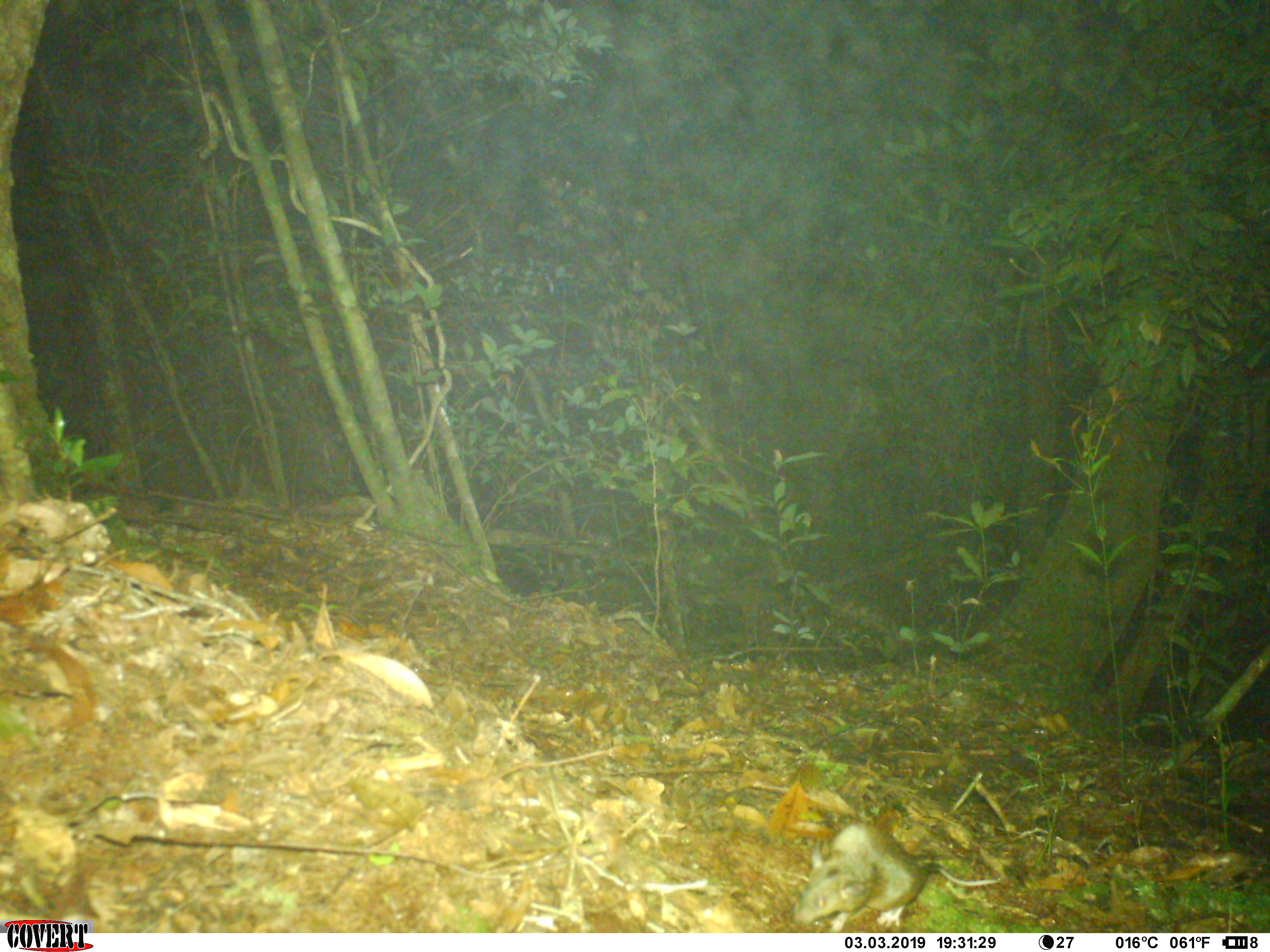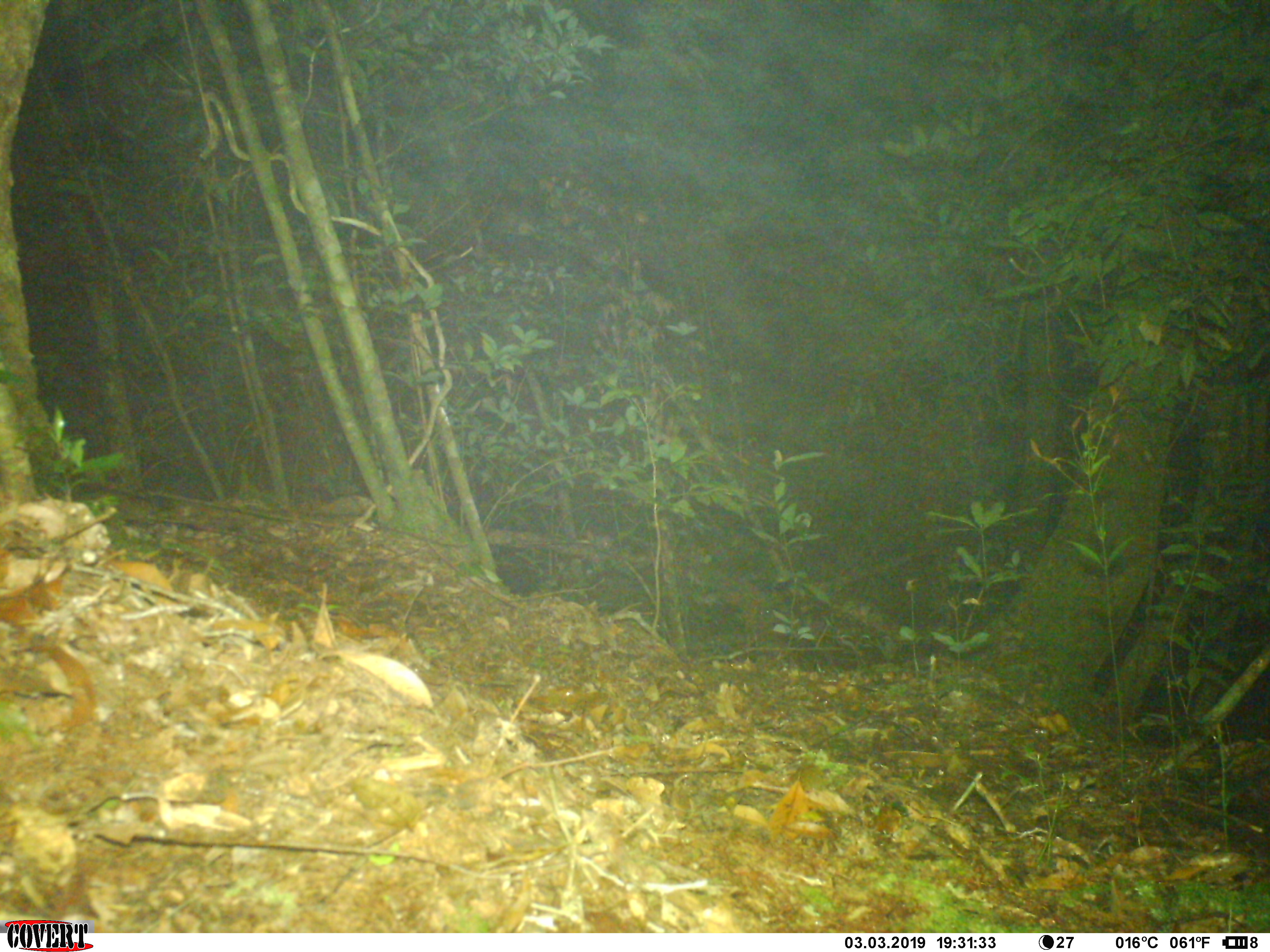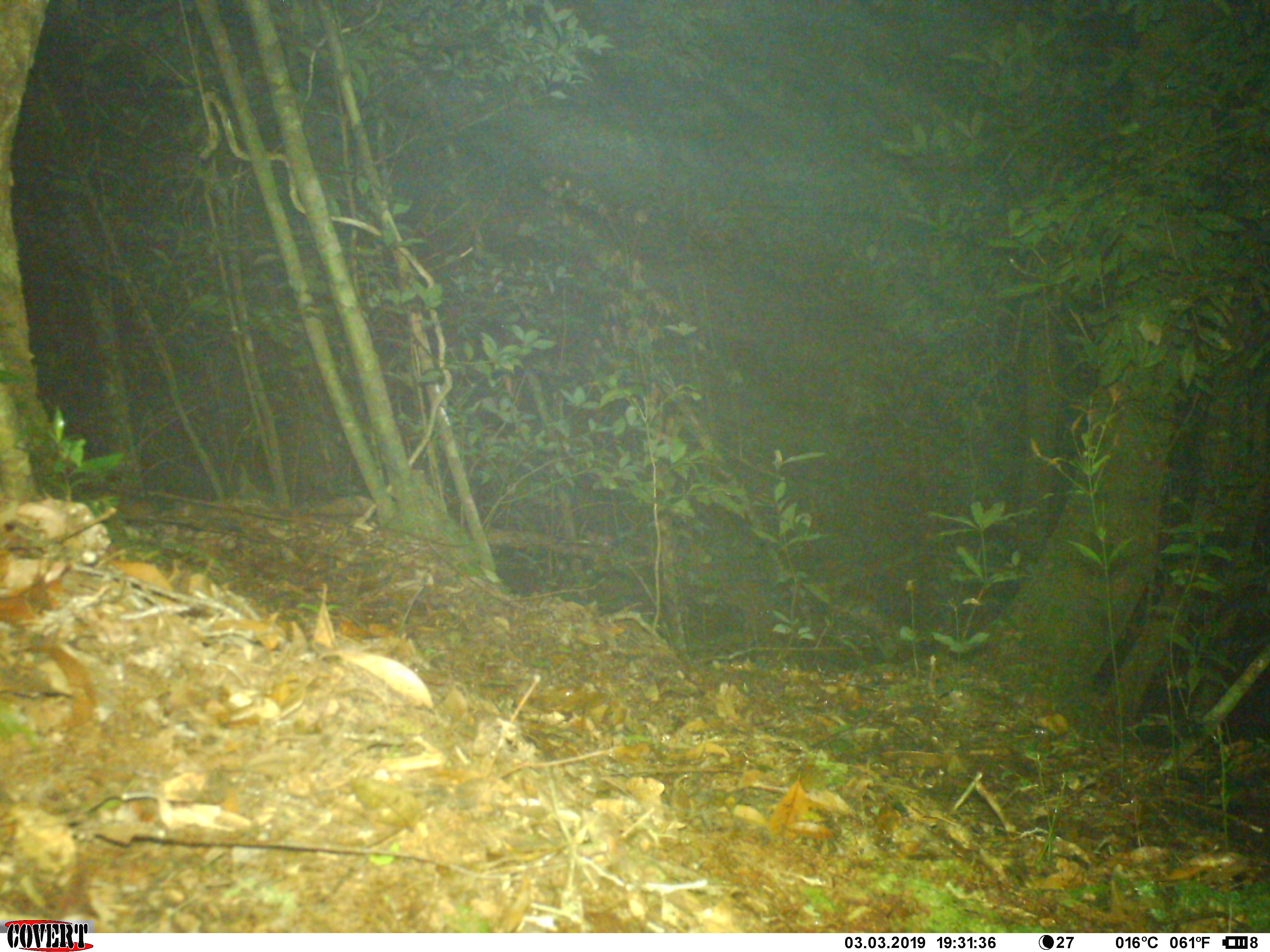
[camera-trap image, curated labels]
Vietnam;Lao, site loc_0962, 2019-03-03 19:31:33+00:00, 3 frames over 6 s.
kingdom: Animalia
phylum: Chordata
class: Mammalia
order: Rodentia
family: Muridae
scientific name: Muridae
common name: old-world mice and rats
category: unidentified murid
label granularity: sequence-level